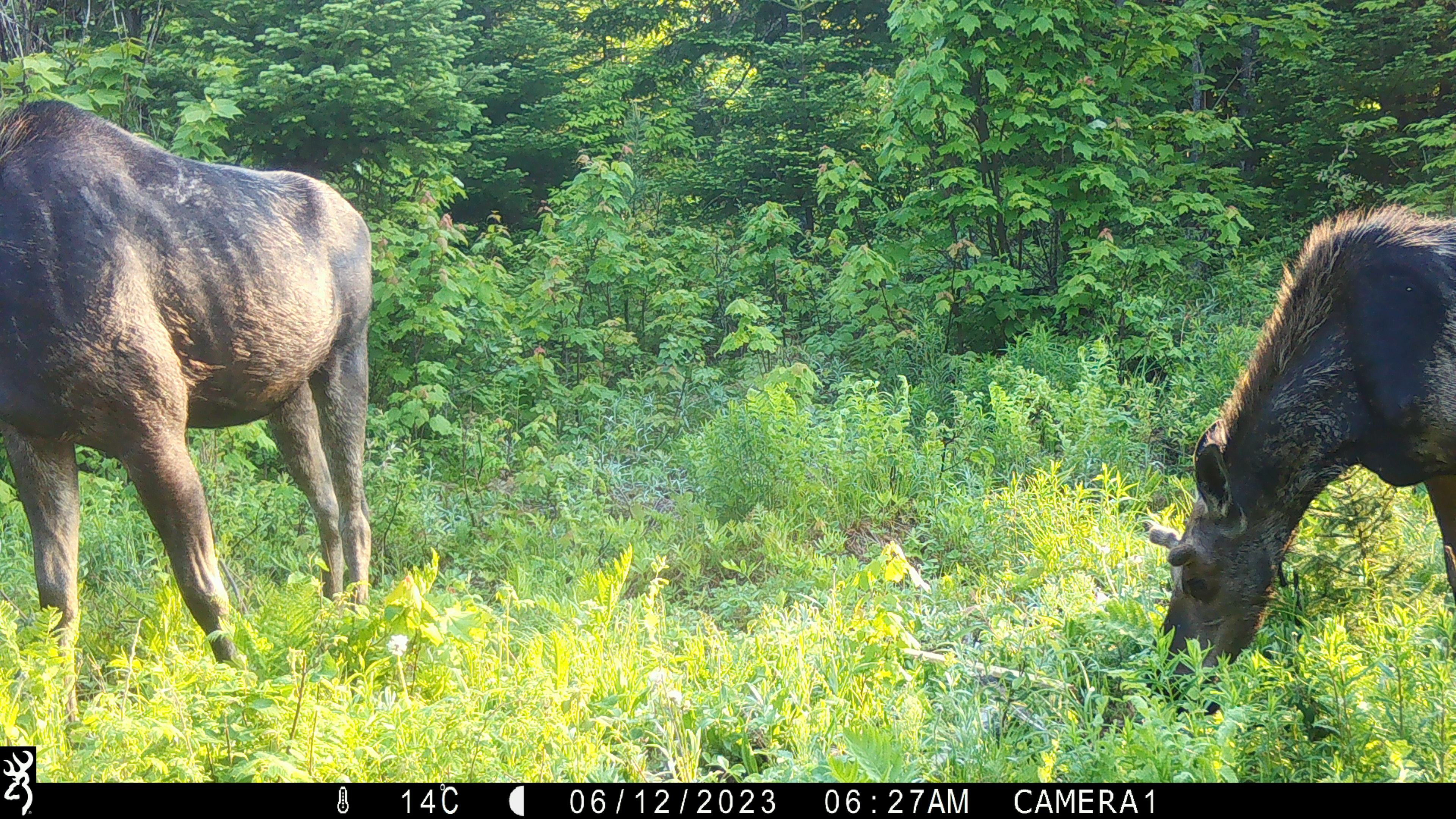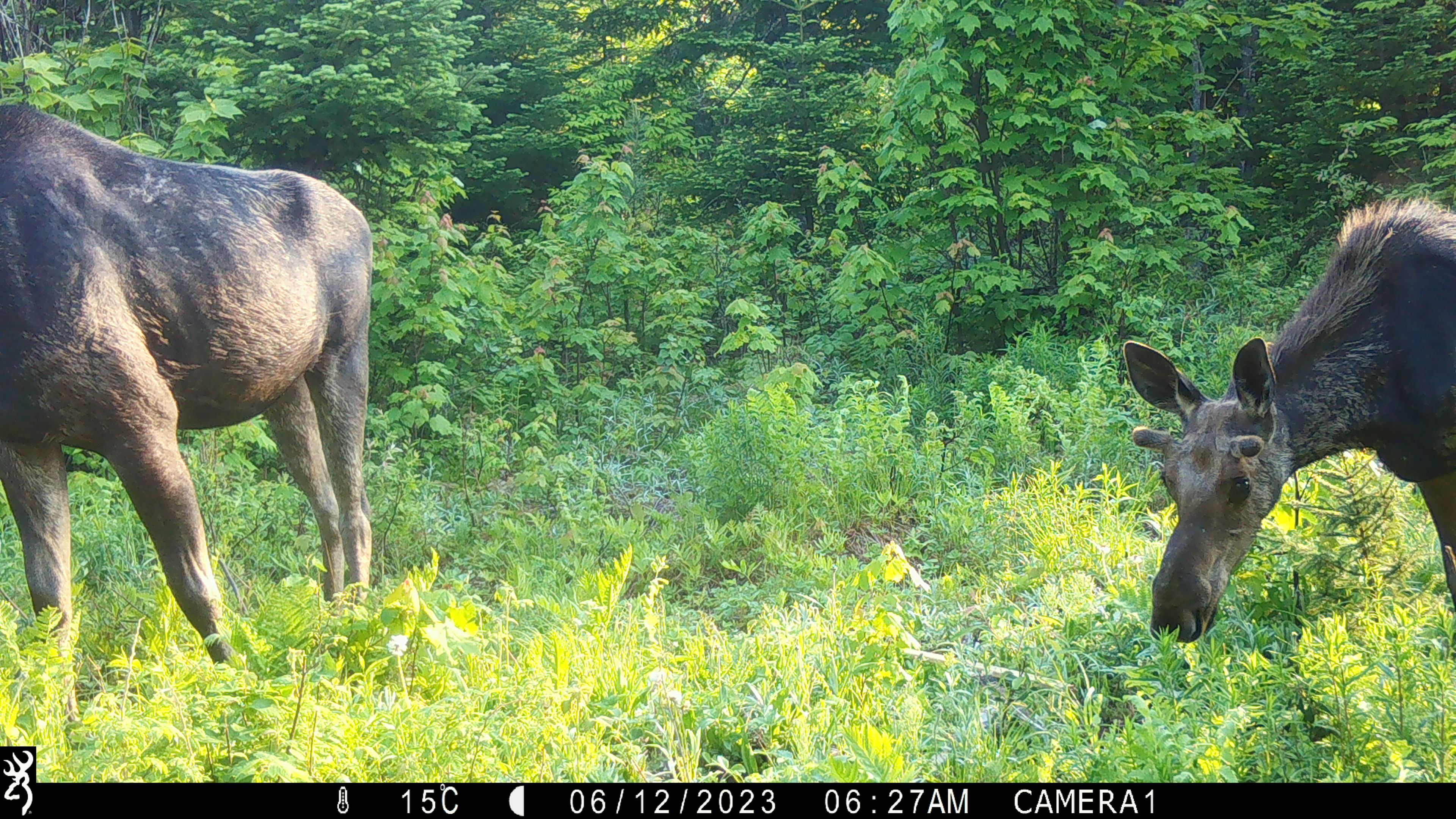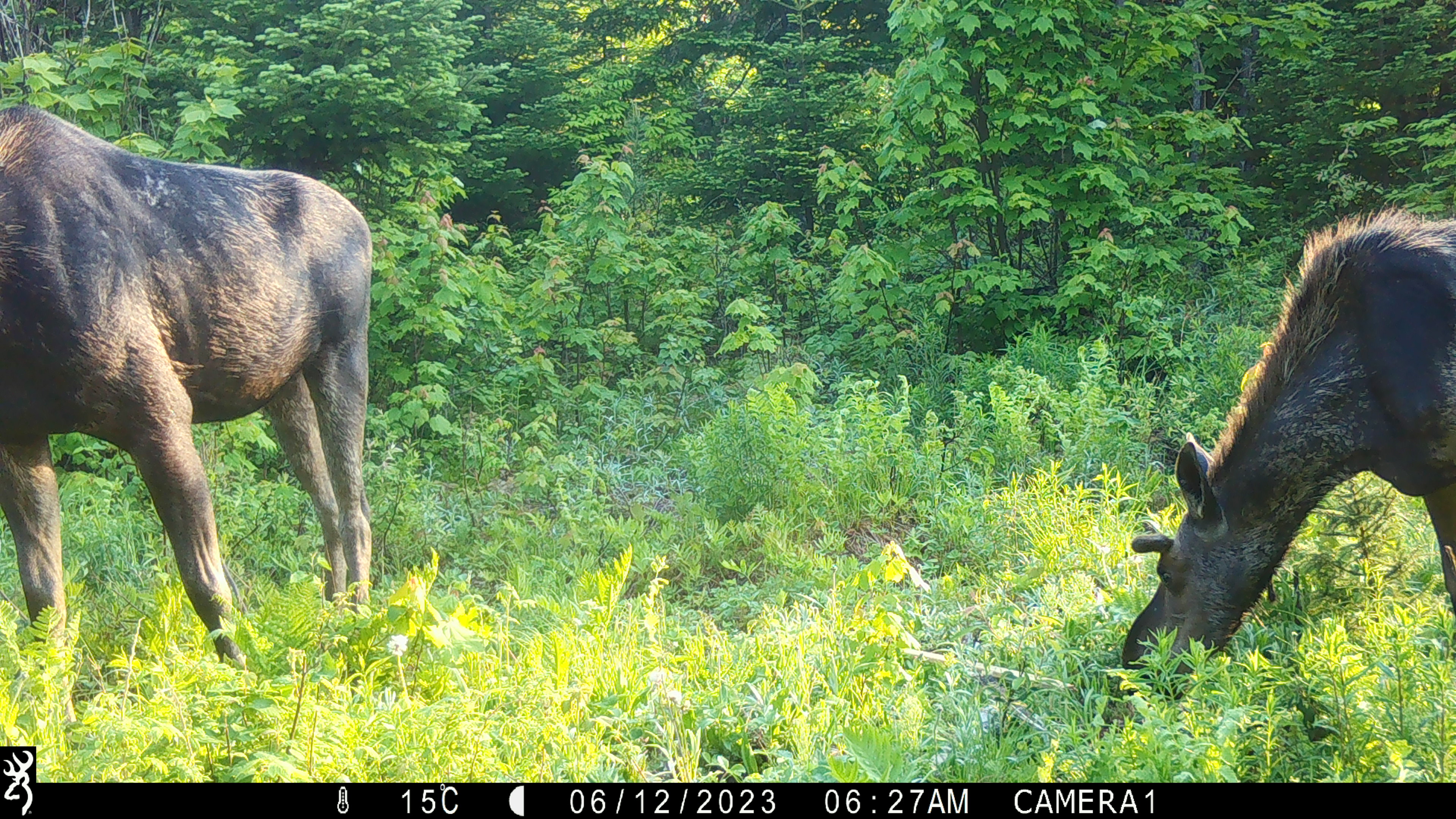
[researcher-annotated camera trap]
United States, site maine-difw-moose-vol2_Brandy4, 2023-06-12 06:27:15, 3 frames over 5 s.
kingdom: Animalia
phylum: Chordata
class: Mammalia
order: Artiodactyla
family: Cervidae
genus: Alces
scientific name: Alces alces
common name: moose